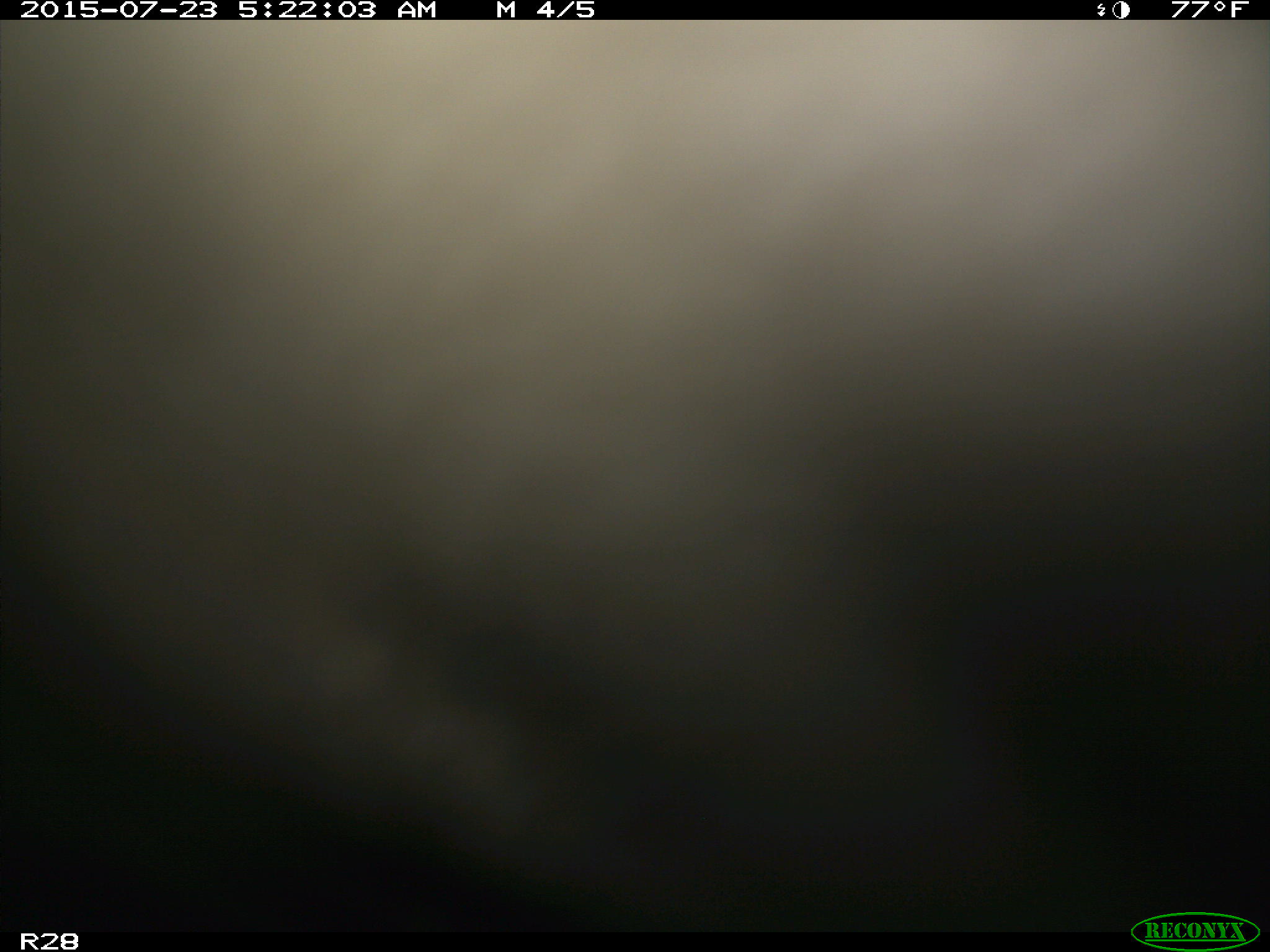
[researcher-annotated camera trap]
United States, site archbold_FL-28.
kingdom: Animalia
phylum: Chordata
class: Mammalia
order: Artiodactyla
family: Bovidae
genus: Bos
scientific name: Bos taurus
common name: domestic cow